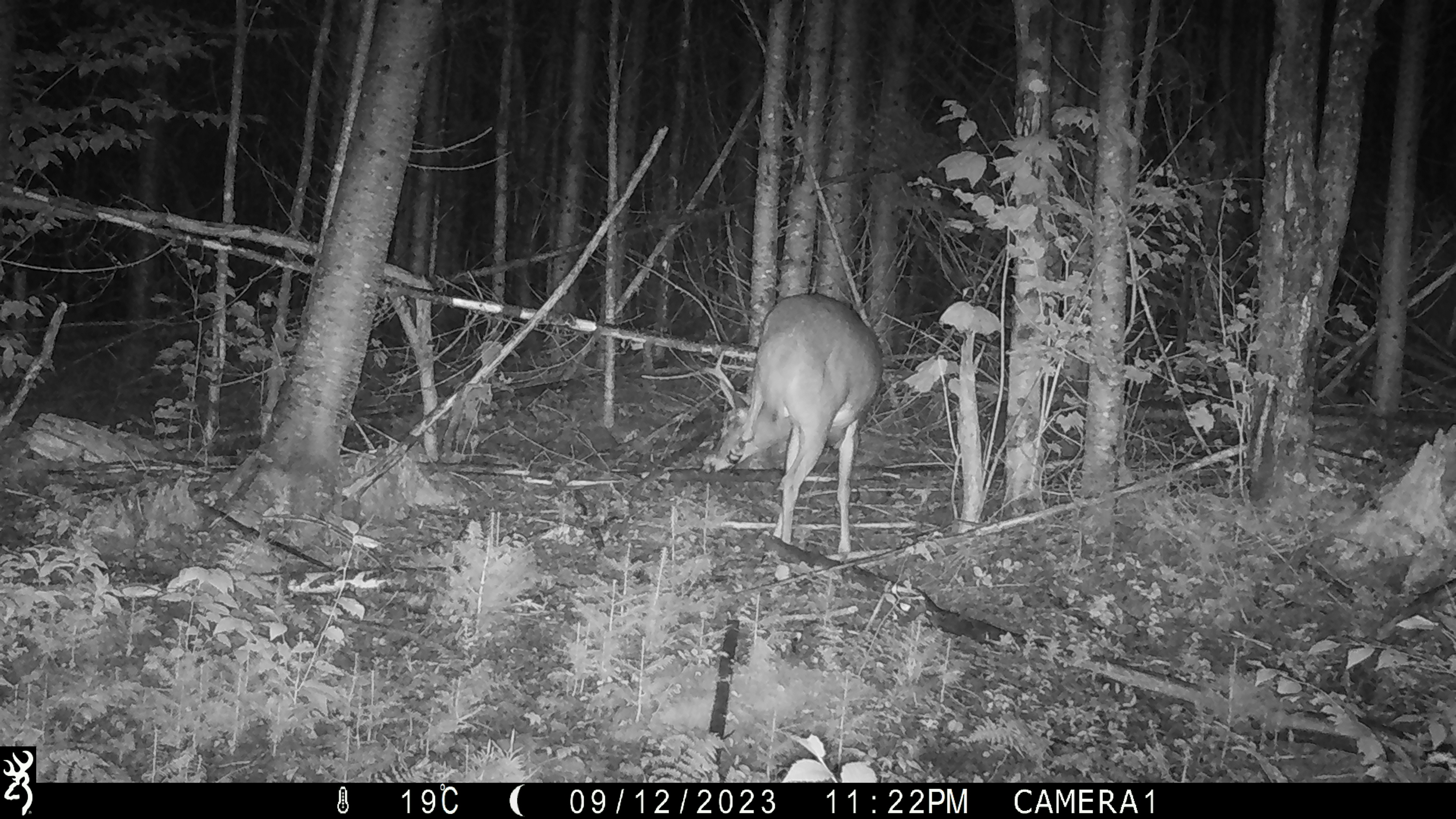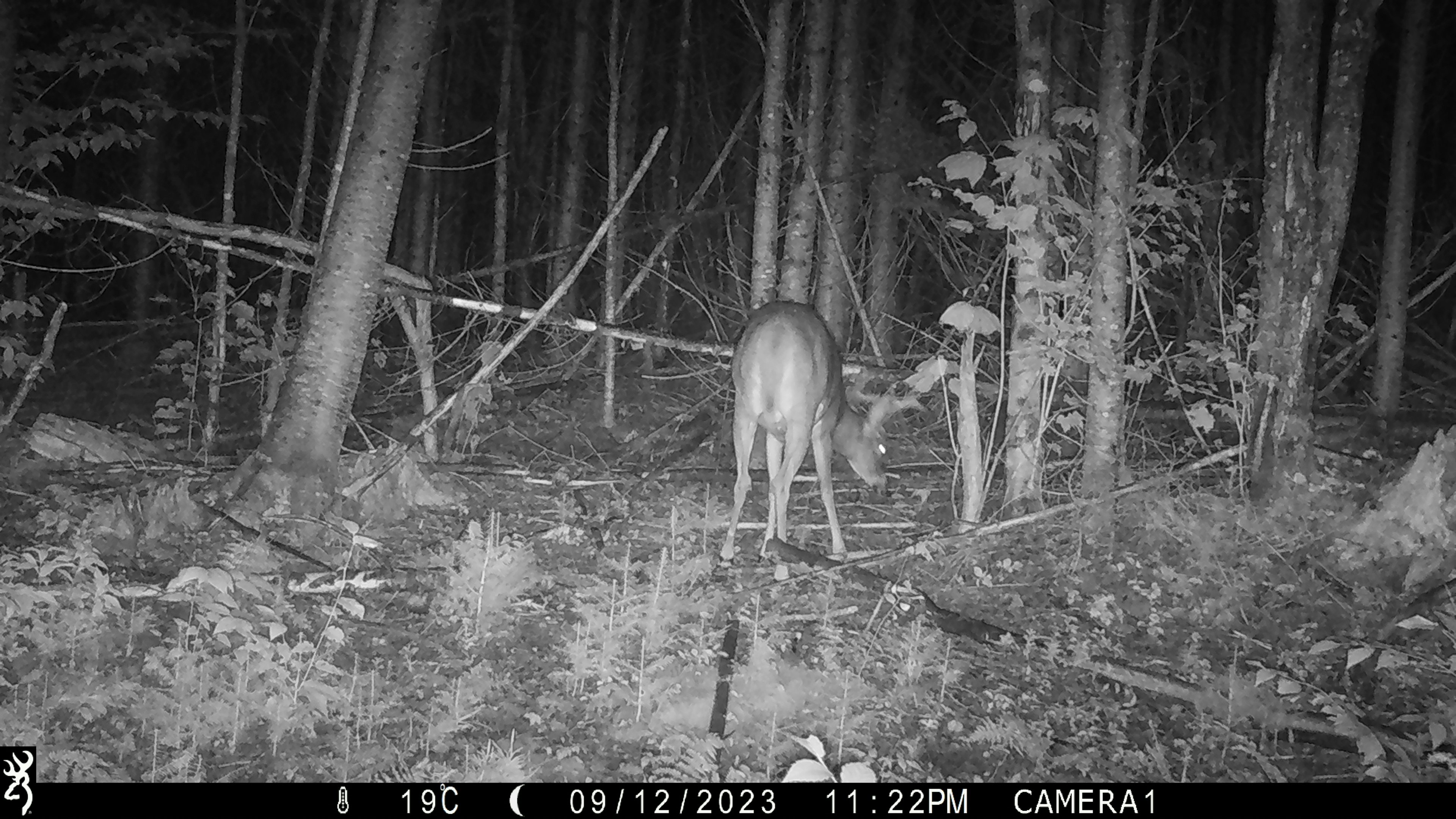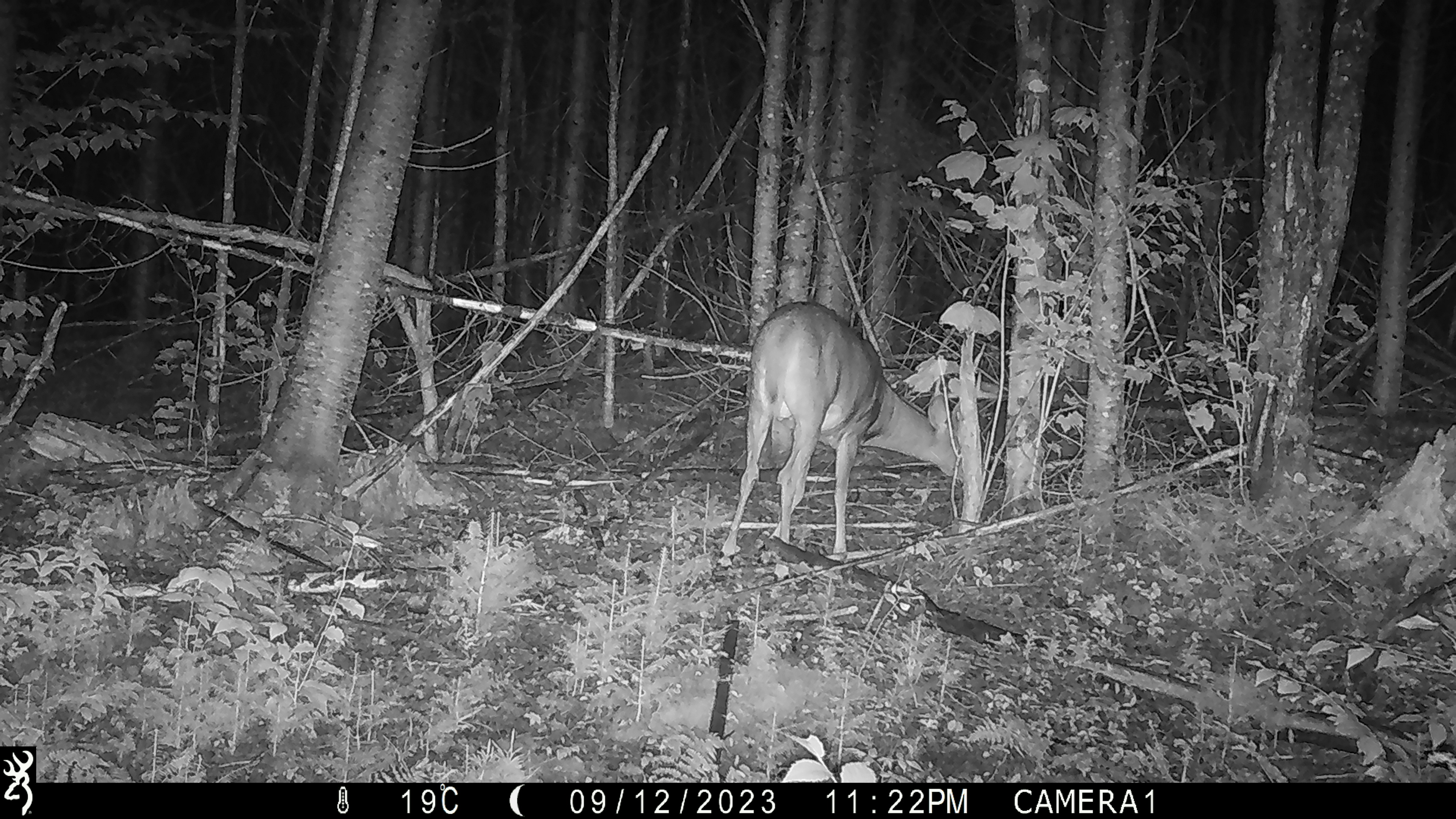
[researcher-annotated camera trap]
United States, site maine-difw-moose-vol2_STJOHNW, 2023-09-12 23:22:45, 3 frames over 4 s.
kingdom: Animalia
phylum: Chordata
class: Mammalia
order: Artiodactyla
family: Cervidae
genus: Odocoileus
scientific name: Odocoileus virginianus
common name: white-tailed deer